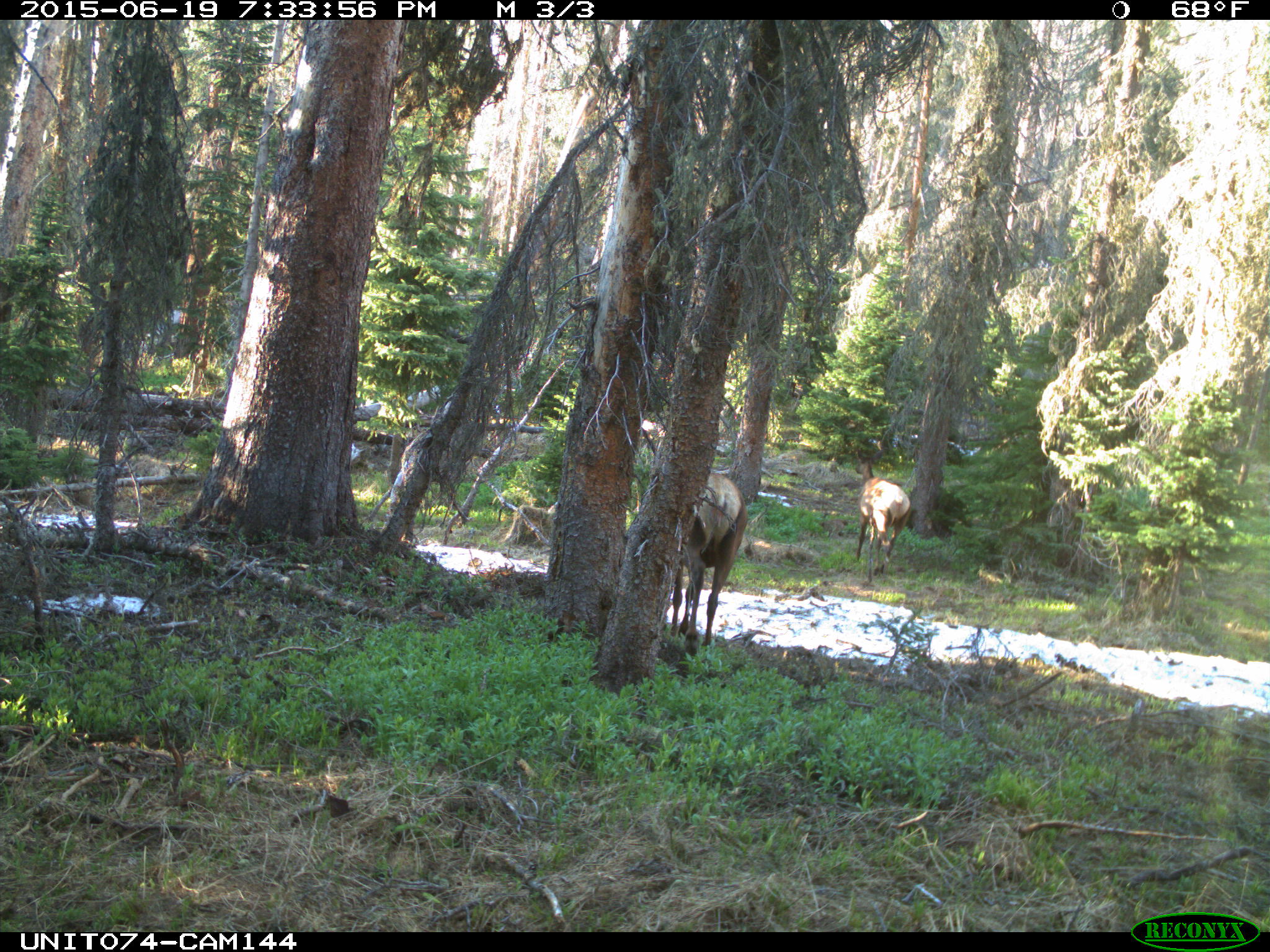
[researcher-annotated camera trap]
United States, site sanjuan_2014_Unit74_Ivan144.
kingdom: Animalia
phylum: Chordata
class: Mammalia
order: Artiodactyla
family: Cervidae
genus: Cervus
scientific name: Cervus elaphus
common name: red deer